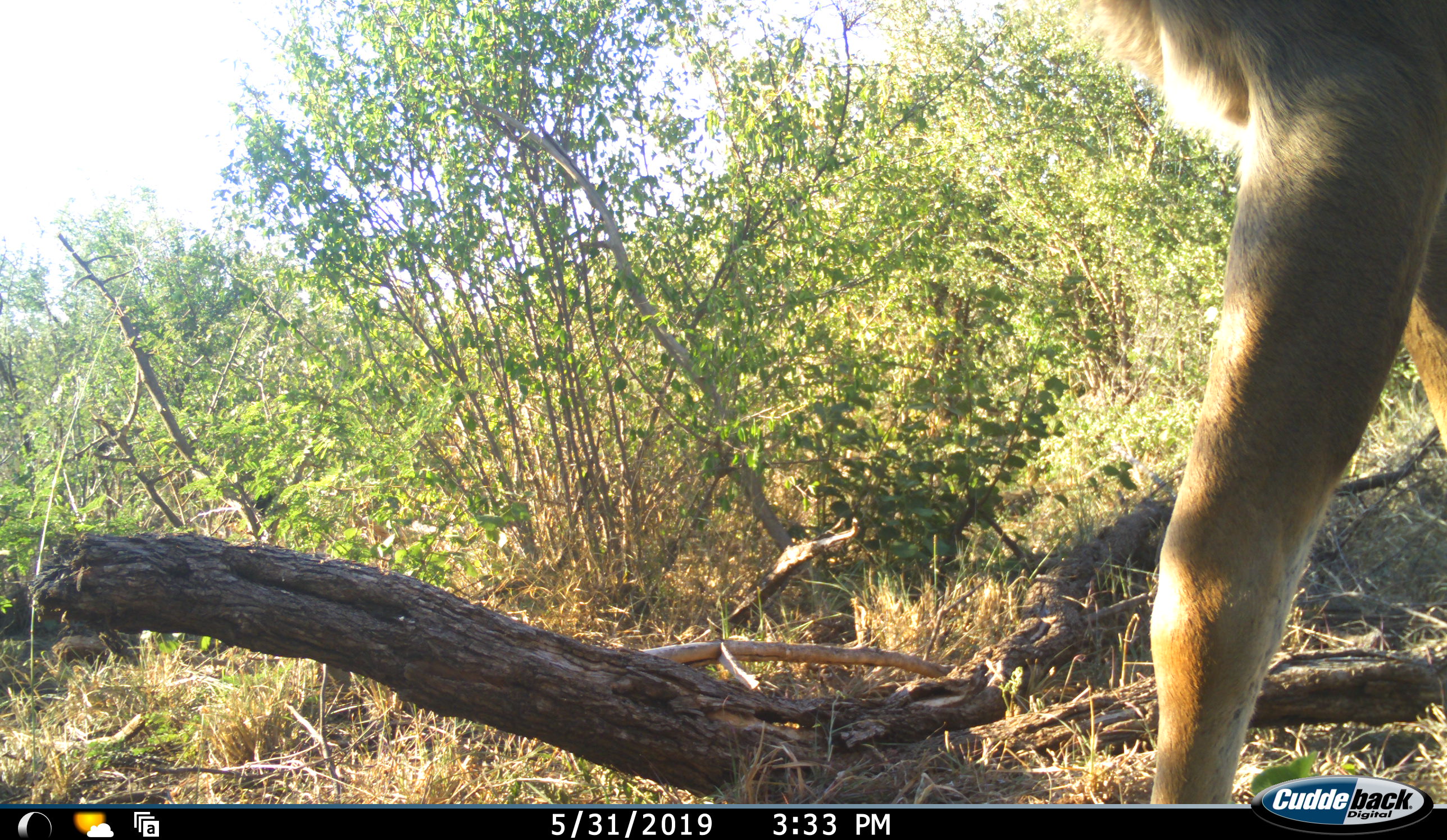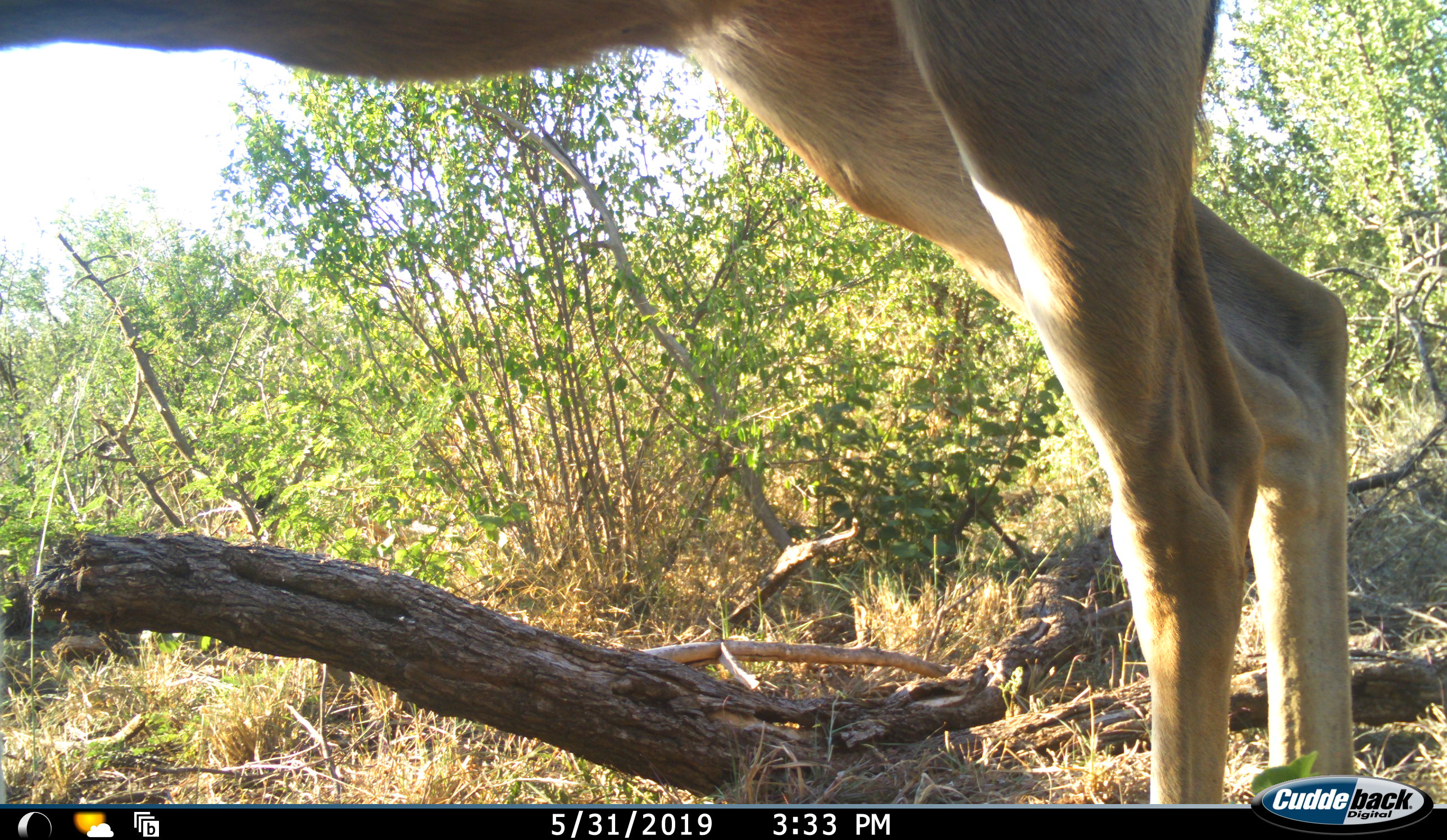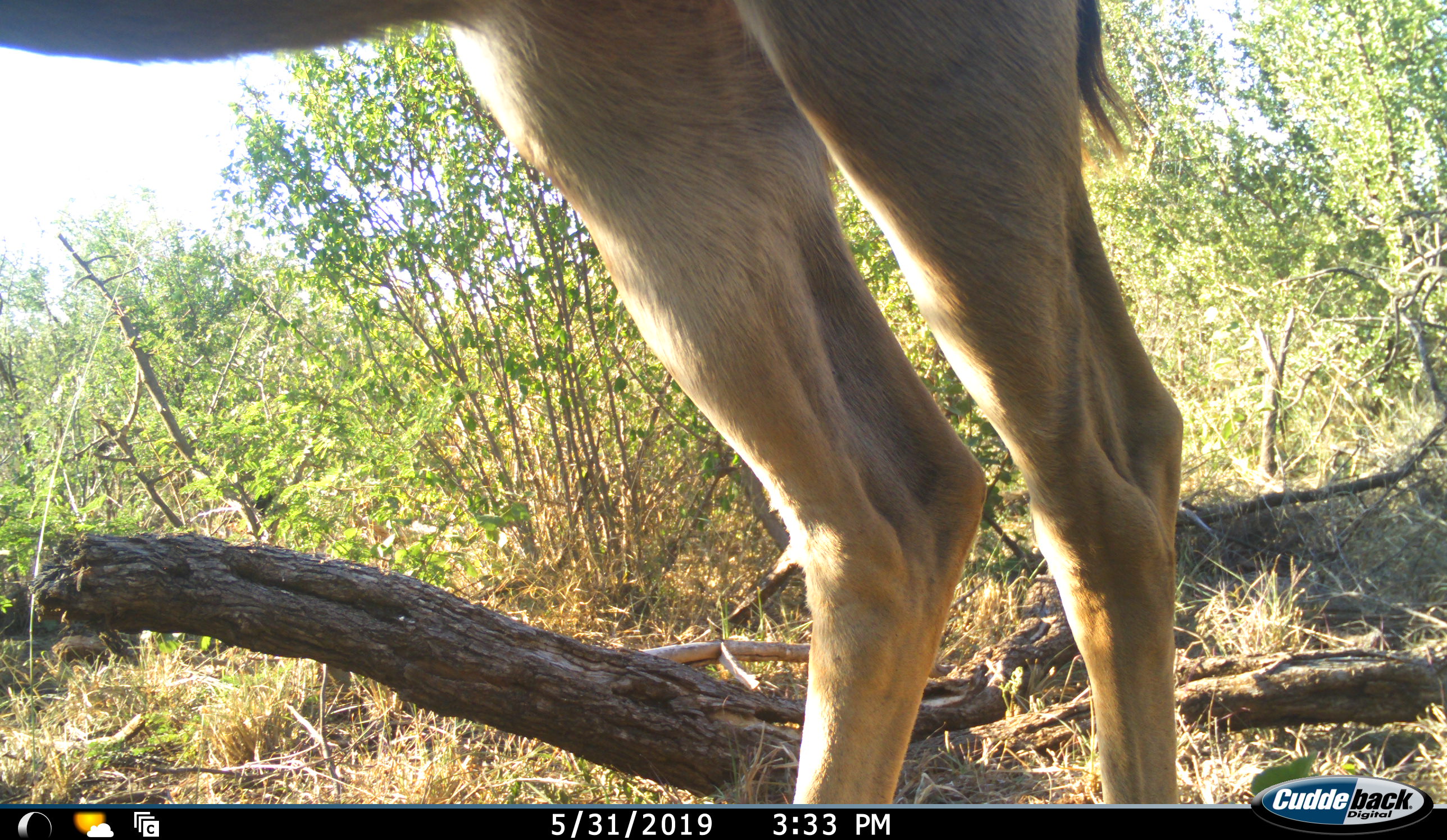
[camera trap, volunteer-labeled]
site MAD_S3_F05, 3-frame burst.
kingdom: Animalia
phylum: Chordata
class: Mammalia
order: Artiodactyla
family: Bovidae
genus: Tragelaphus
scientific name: Tragelaphus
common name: kudu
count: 1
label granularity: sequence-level